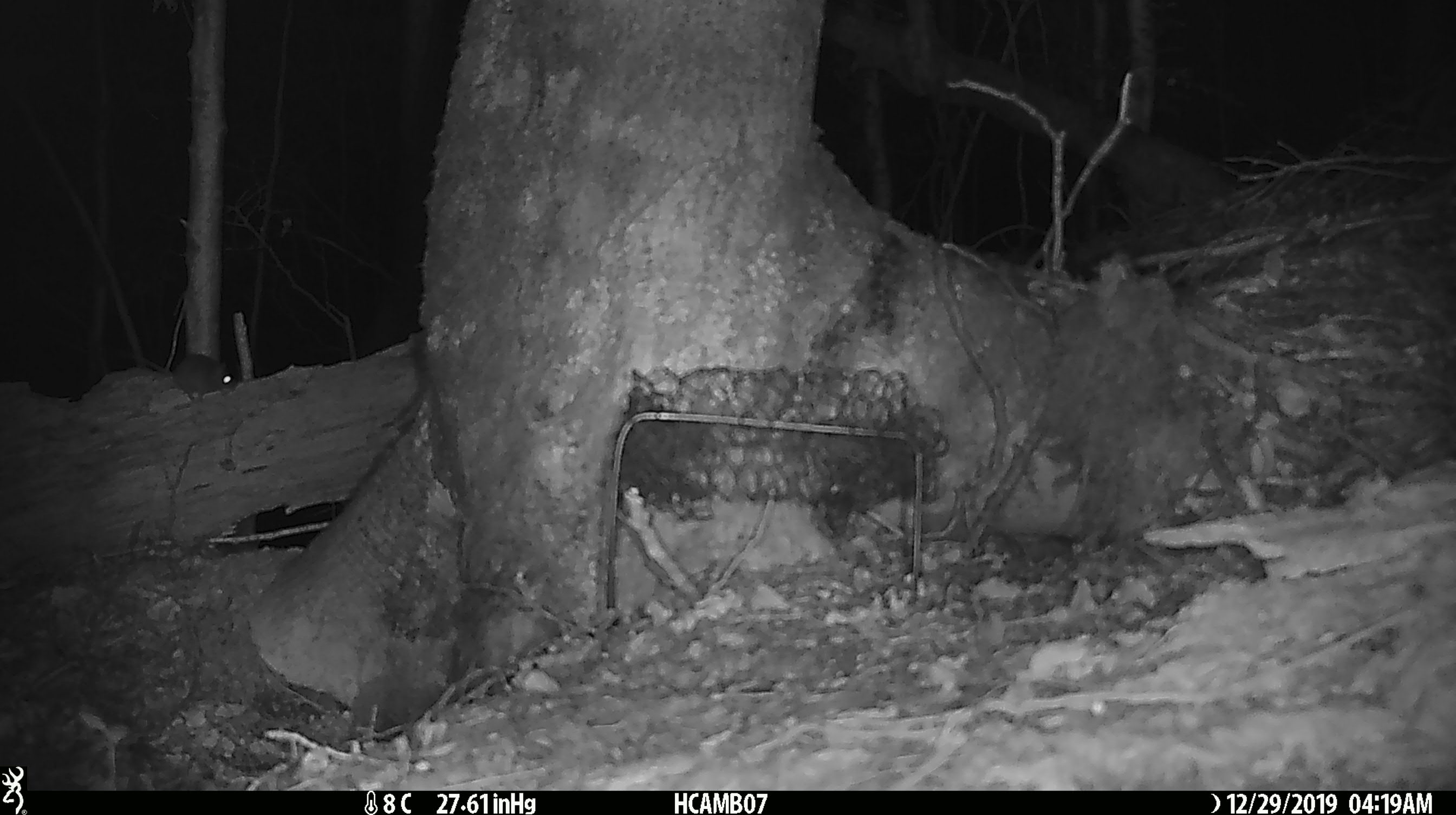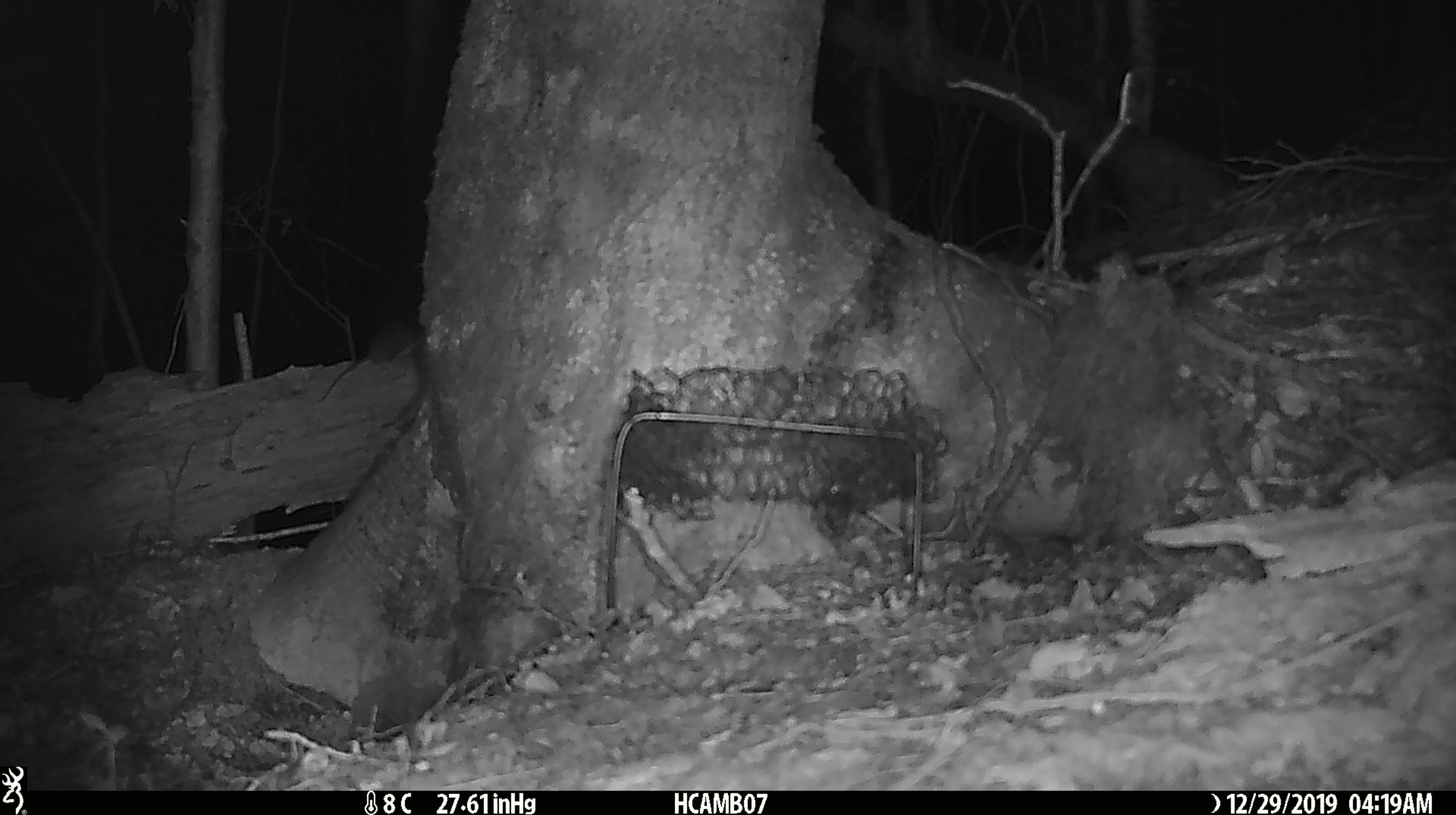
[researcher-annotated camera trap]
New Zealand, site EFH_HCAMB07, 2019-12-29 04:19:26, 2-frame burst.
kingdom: Animalia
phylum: Chordata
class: Mammalia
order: Rodentia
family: Muridae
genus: Mus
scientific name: Mus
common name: mouse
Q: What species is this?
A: Mouse (Mus).